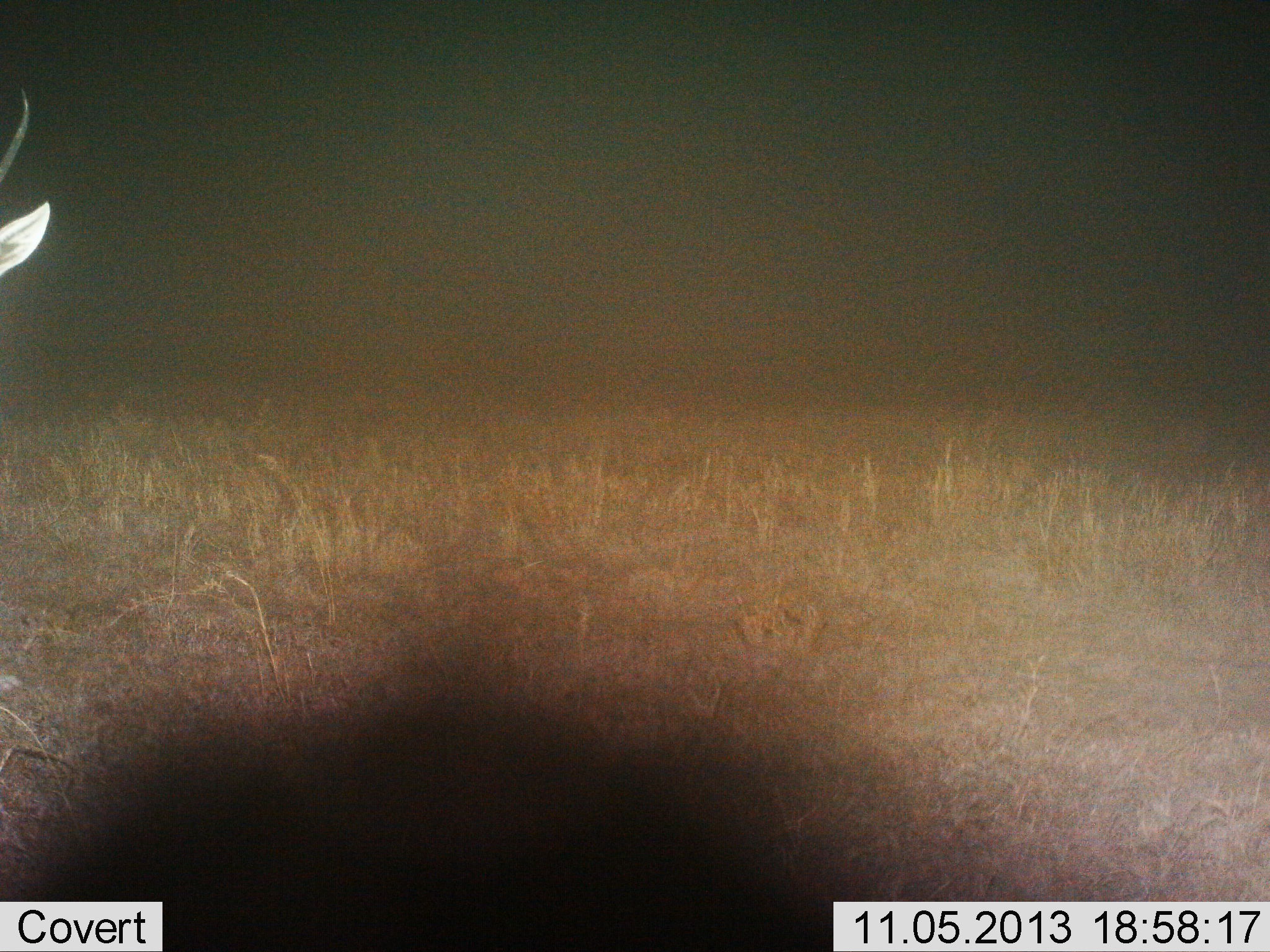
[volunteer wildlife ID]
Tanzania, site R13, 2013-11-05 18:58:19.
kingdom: Animalia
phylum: Chordata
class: Mammalia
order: Artiodactyla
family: Bovidae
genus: Nanger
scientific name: Nanger granti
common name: grant's gazelle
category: gazellegrants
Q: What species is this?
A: Gazellegrants (grant's gazelle) (Nanger granti).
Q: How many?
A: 1.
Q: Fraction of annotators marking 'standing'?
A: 100%.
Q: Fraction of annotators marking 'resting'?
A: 0%.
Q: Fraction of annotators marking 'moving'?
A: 0%.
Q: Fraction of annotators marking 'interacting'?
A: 0%.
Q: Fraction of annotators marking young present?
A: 0%.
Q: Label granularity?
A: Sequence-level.